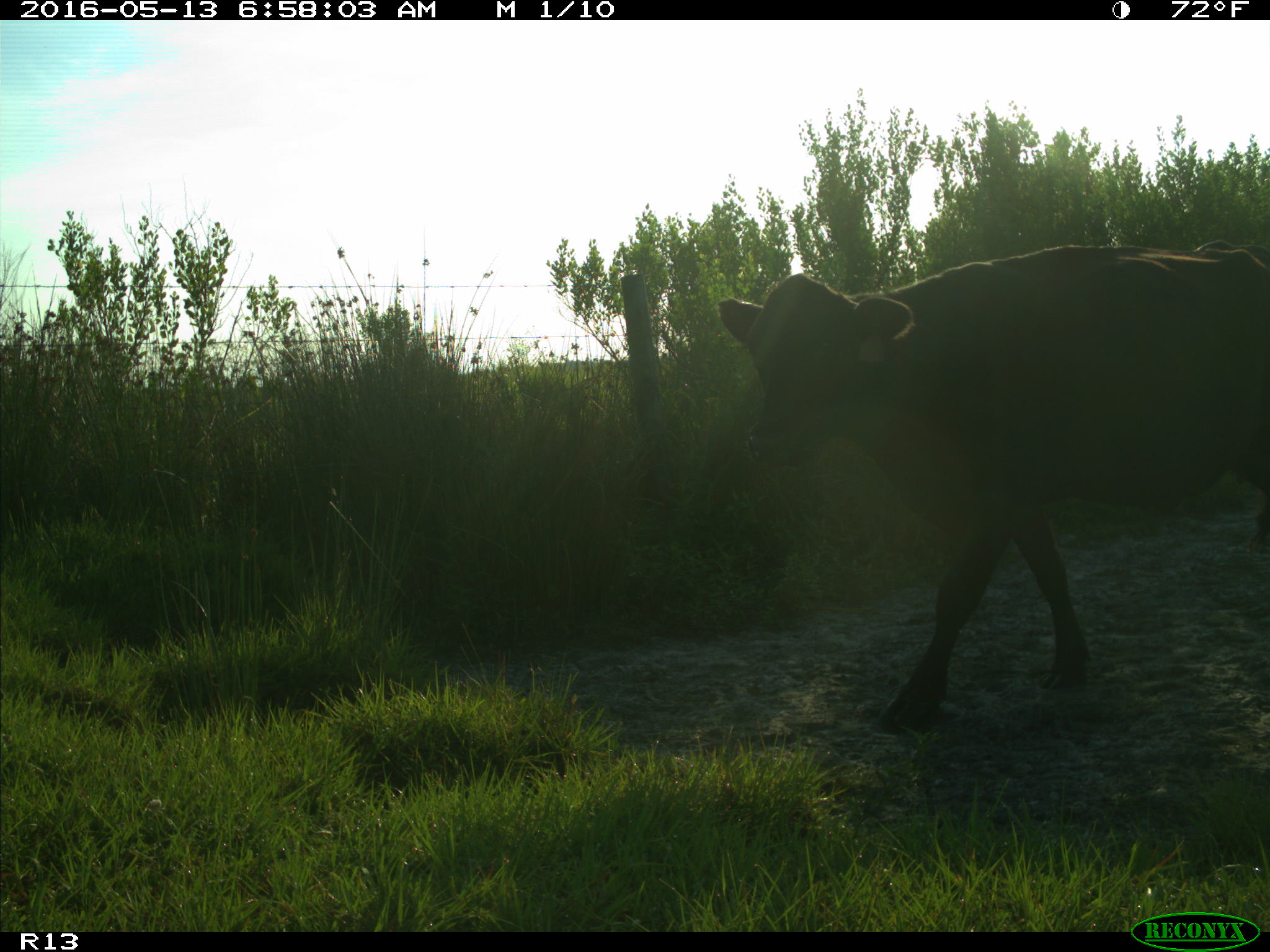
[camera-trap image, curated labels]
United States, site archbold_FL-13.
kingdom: Animalia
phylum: Chordata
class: Mammalia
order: Artiodactyla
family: Bovidae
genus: Bos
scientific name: Bos taurus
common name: domestic cow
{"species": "Bos taurus (domestic cow)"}